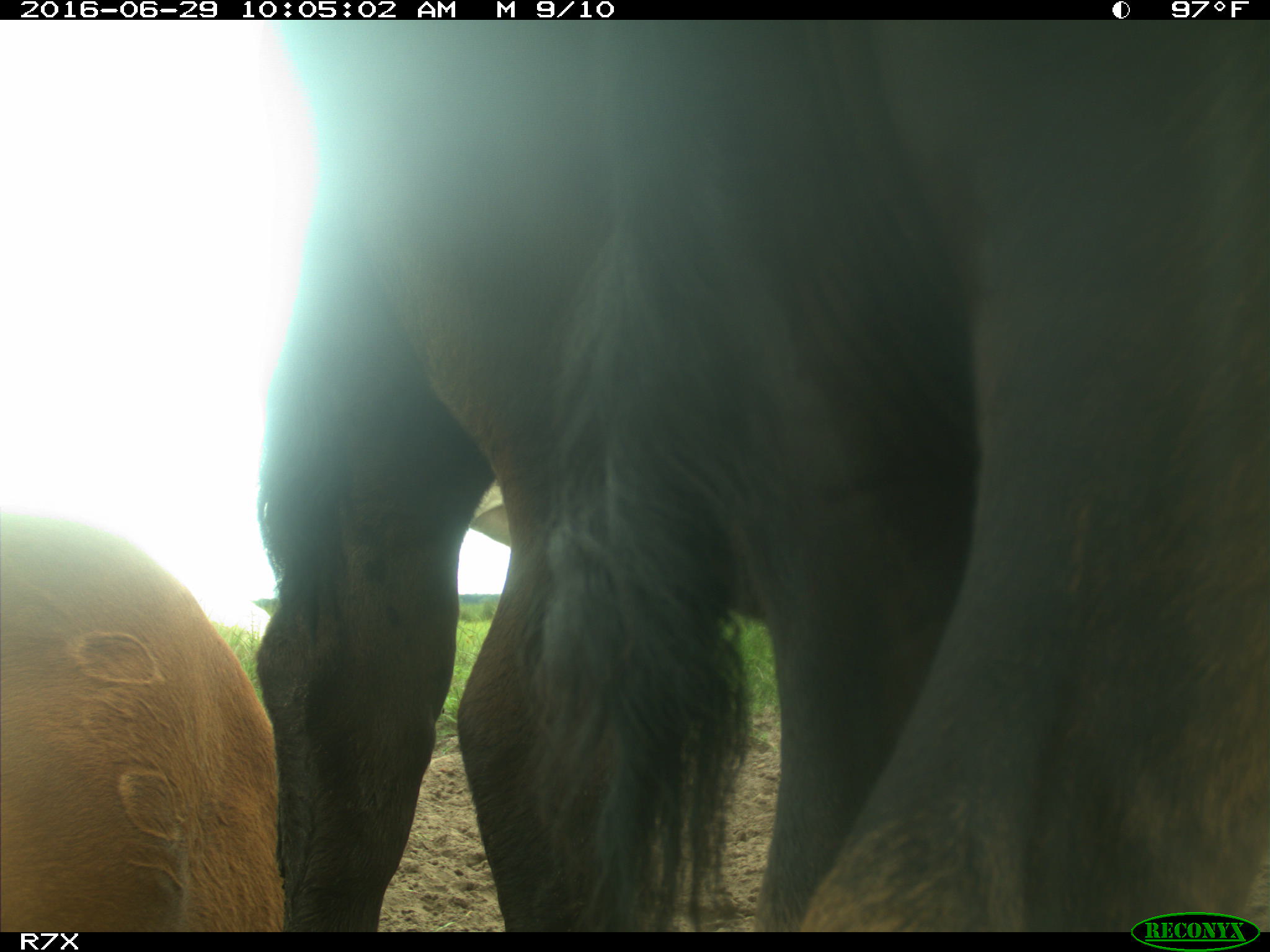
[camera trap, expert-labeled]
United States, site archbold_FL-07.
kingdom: Animalia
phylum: Chordata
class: Mammalia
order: Artiodactyla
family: Bovidae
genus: Bos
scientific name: Bos taurus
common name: domestic cow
Bos taurus (domestic cow).